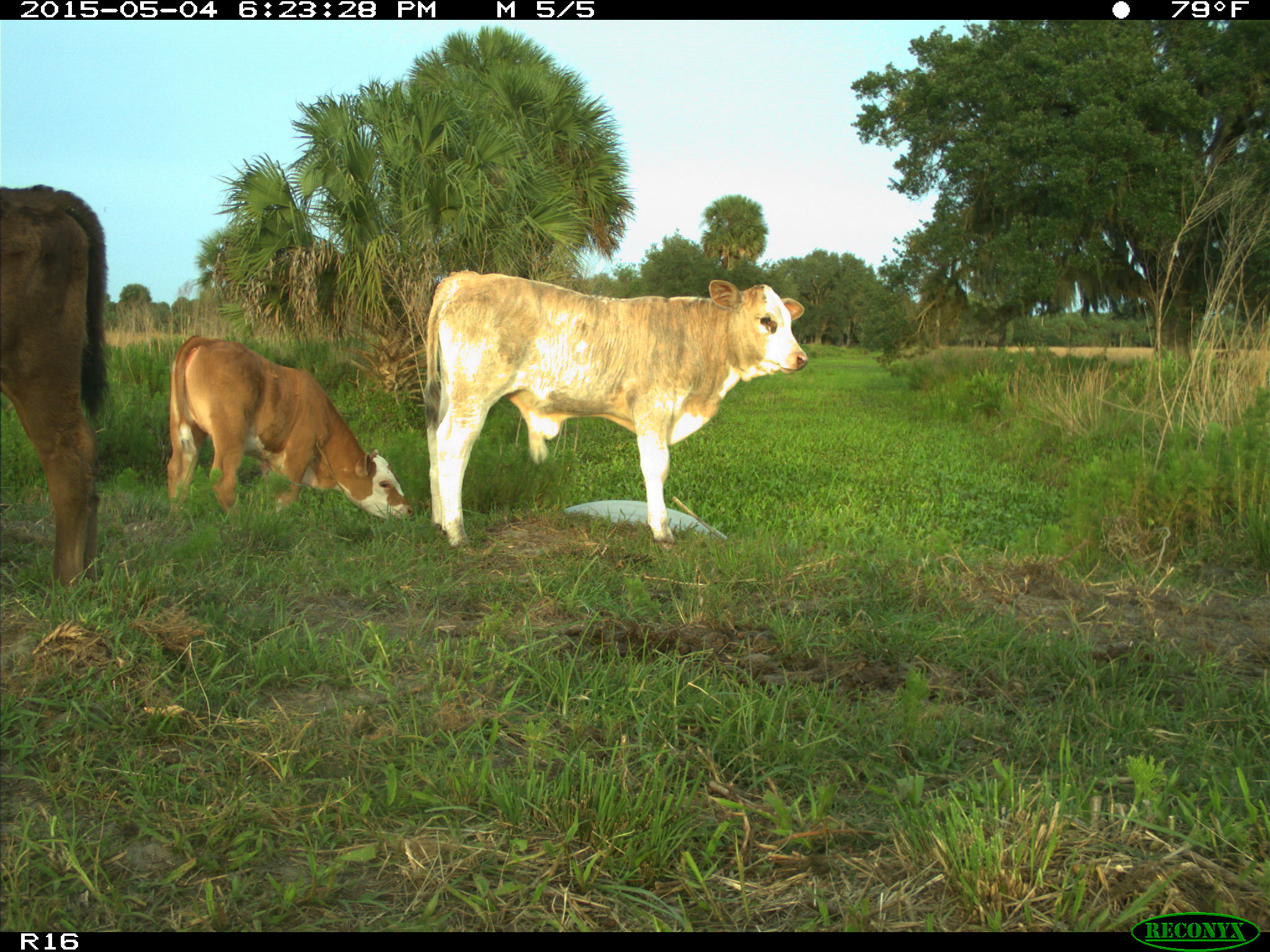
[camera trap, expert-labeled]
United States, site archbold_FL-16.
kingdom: Animalia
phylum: Chordata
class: Mammalia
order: Artiodactyla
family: Bovidae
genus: Bos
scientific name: Bos taurus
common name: domestic cow